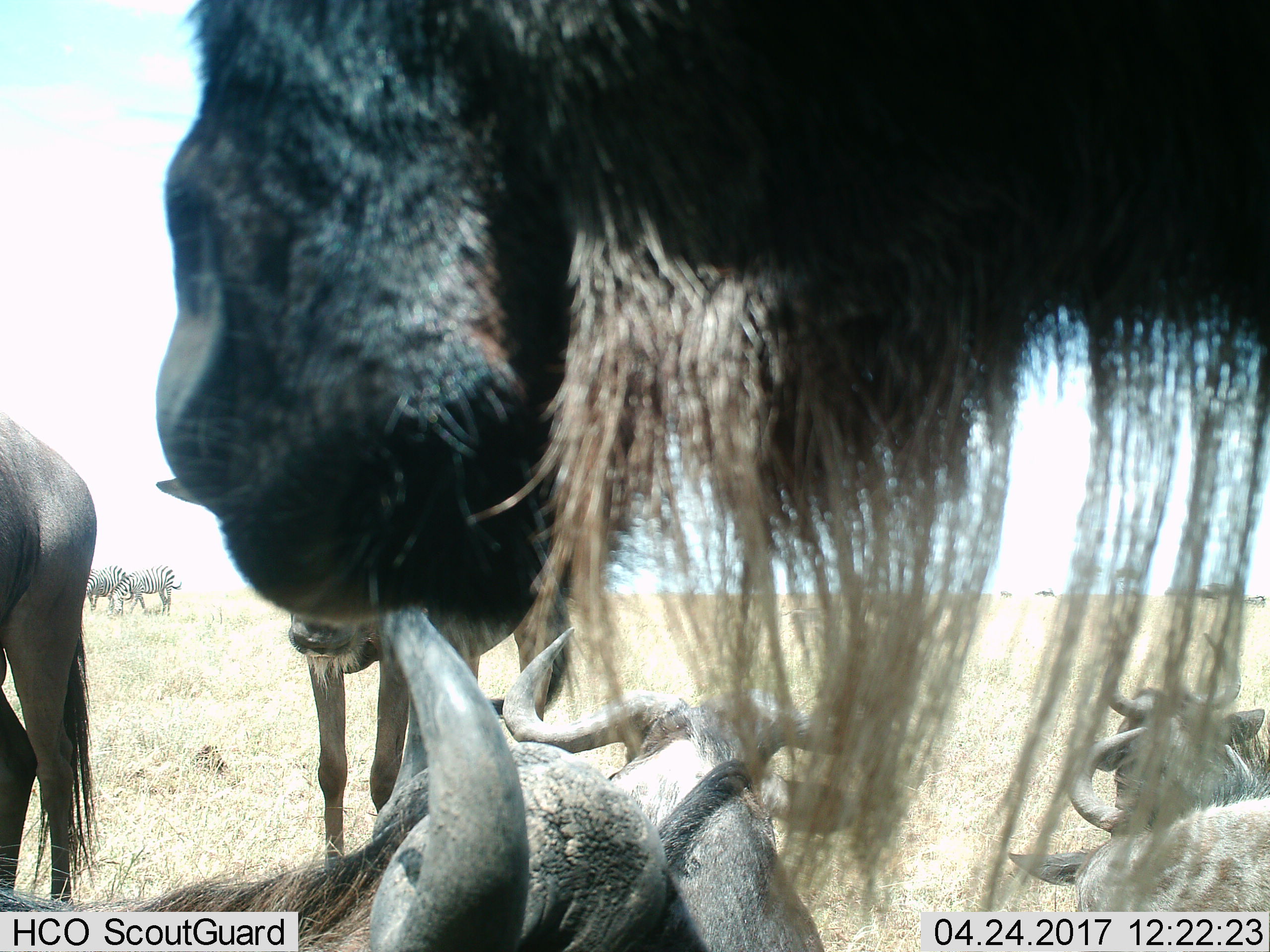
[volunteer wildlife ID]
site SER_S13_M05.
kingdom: Animalia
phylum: Chordata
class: Mammalia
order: Artiodactyla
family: Bovidae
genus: Connochaetes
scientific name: Connochaetes taurinus taurinus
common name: blue wildebeest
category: wildebeestblue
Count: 7.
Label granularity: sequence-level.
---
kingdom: Animalia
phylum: Chordata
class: Mammalia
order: Perissodactyla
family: Equidae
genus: Equus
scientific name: Equus quagga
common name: plains zebra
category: zebraplains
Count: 2.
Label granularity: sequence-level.